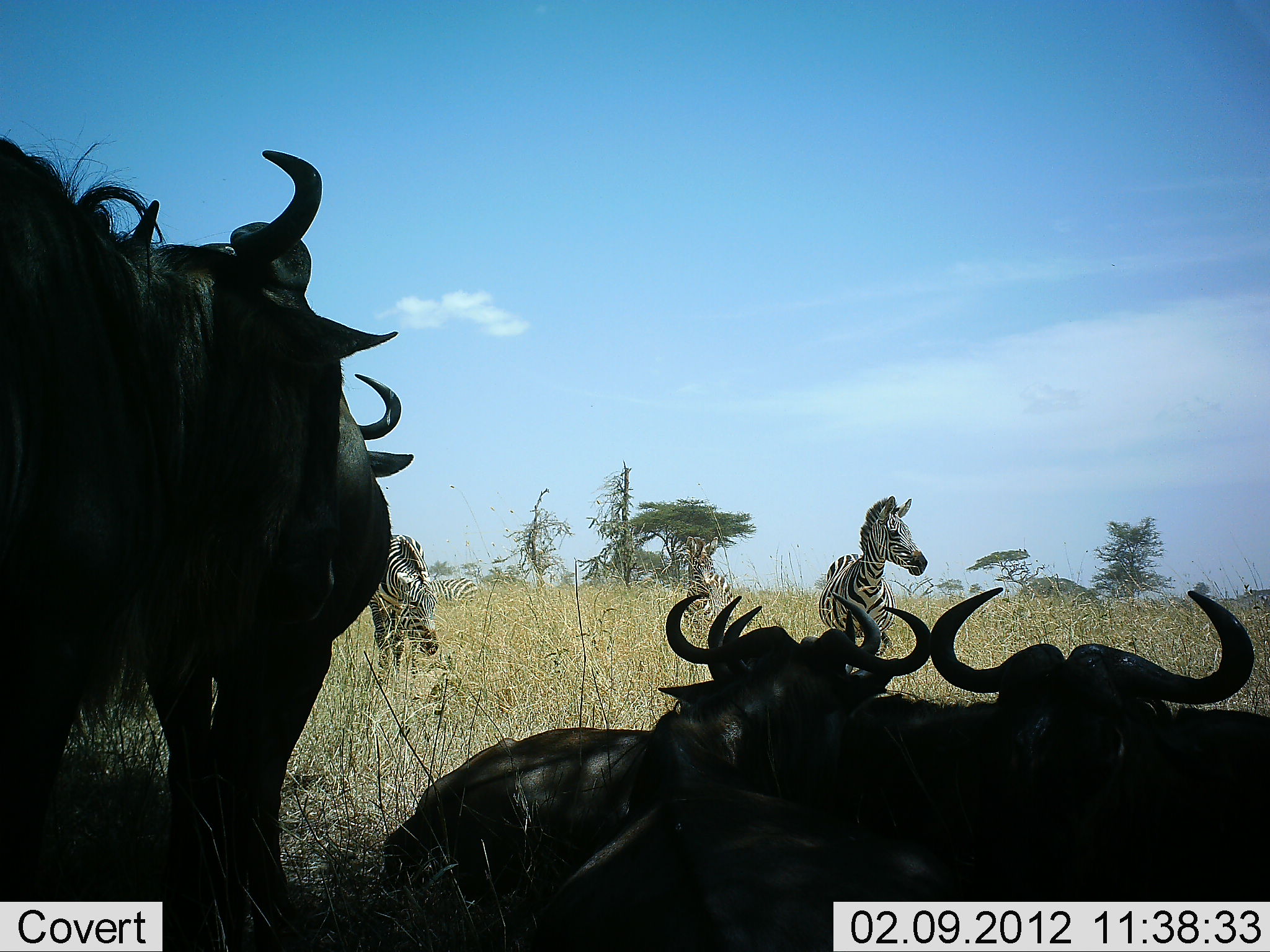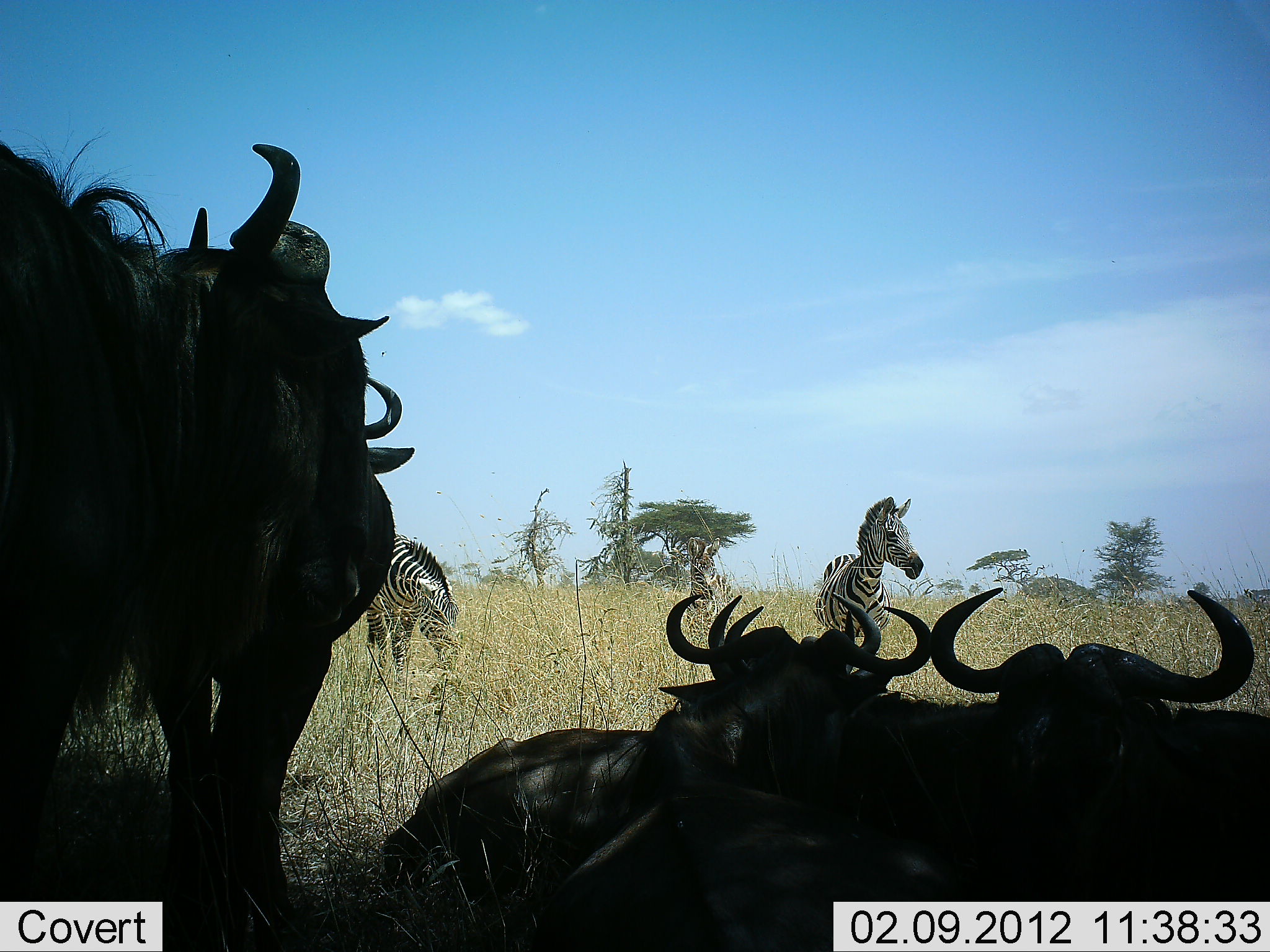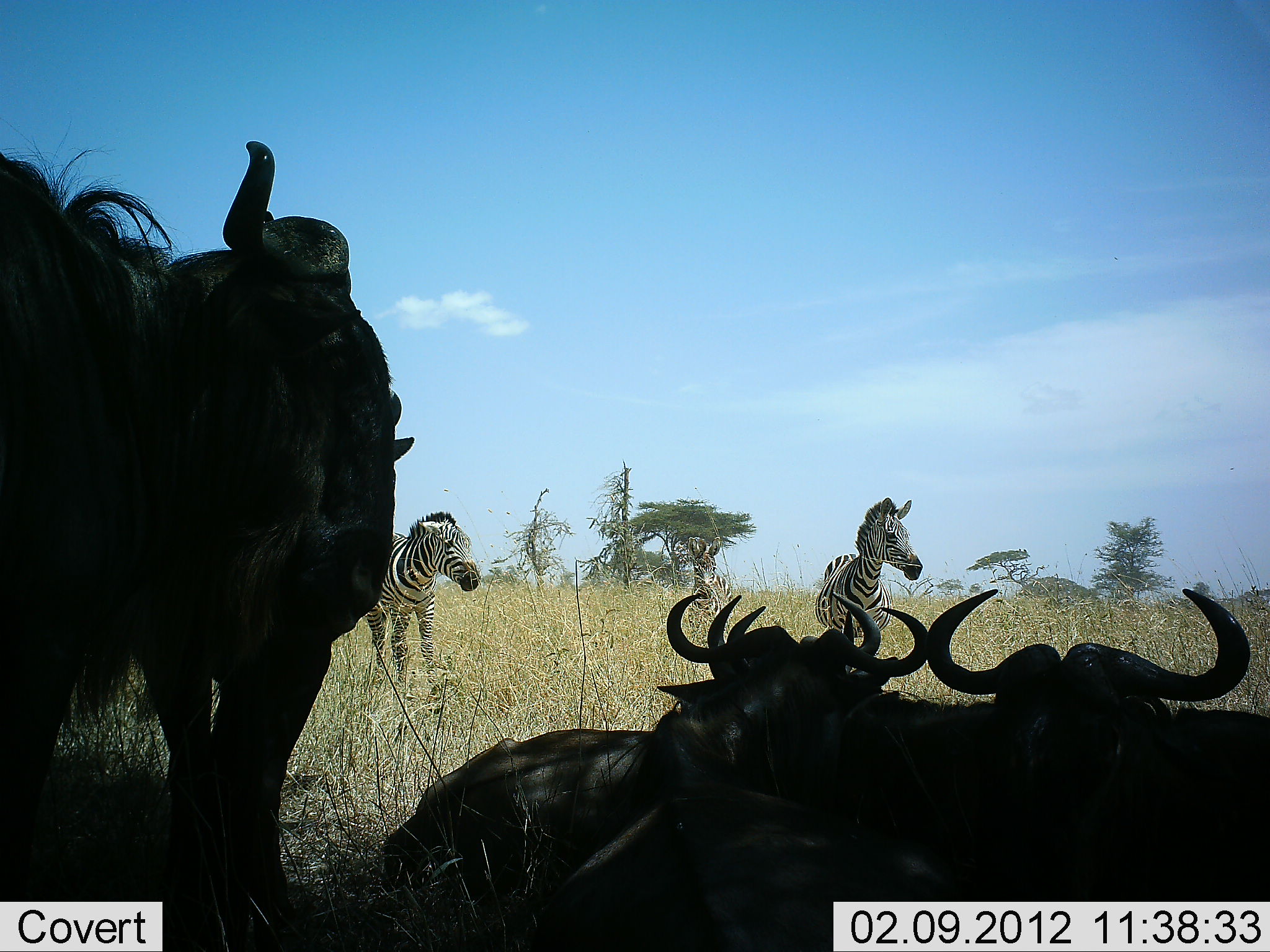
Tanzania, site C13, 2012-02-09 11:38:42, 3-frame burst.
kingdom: Animalia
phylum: Chordata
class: Mammalia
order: Artiodactyla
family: Bovidae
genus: Connochaetes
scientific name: Connochaetes taurinus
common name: blue wildebeest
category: wildebeest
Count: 5.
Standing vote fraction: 89%.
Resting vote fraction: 95%.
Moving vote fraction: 0%.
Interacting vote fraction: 0%.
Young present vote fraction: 0%.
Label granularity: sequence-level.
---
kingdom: Animalia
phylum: Chordata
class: Mammalia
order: Perissodactyla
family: Equidae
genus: Equus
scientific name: Equus quagga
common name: plains zebra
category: zebra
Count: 3.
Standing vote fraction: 79%.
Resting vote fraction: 0%.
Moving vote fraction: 16%.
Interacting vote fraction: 0%.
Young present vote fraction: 0%.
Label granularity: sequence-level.